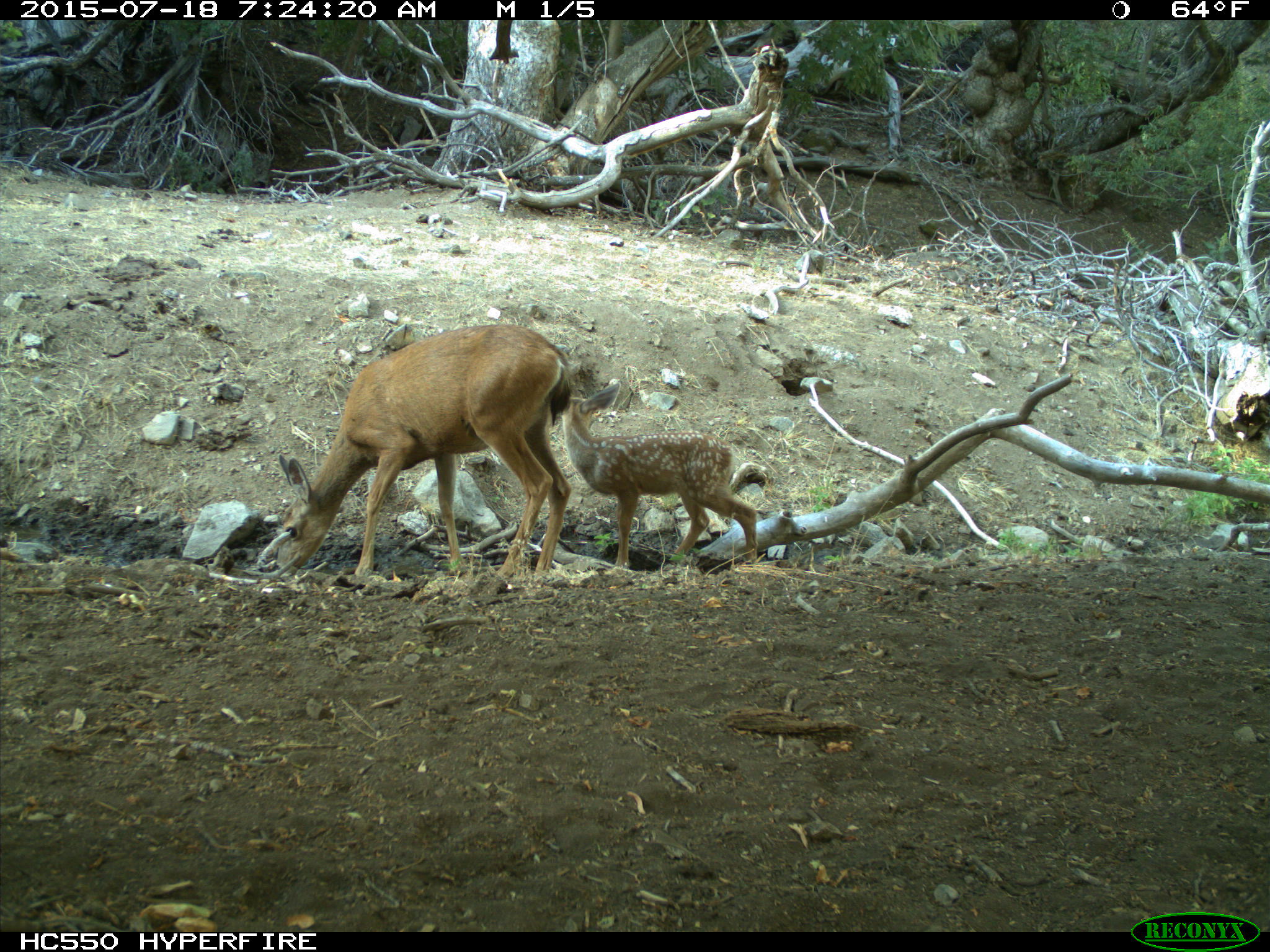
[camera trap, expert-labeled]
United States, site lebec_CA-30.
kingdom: Animalia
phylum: Chordata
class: Mammalia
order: Artiodactyla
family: Cervidae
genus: Odocoileus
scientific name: Odocoileus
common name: deer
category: unidentified deer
Unidentified deer (deer) (Odocoileus).